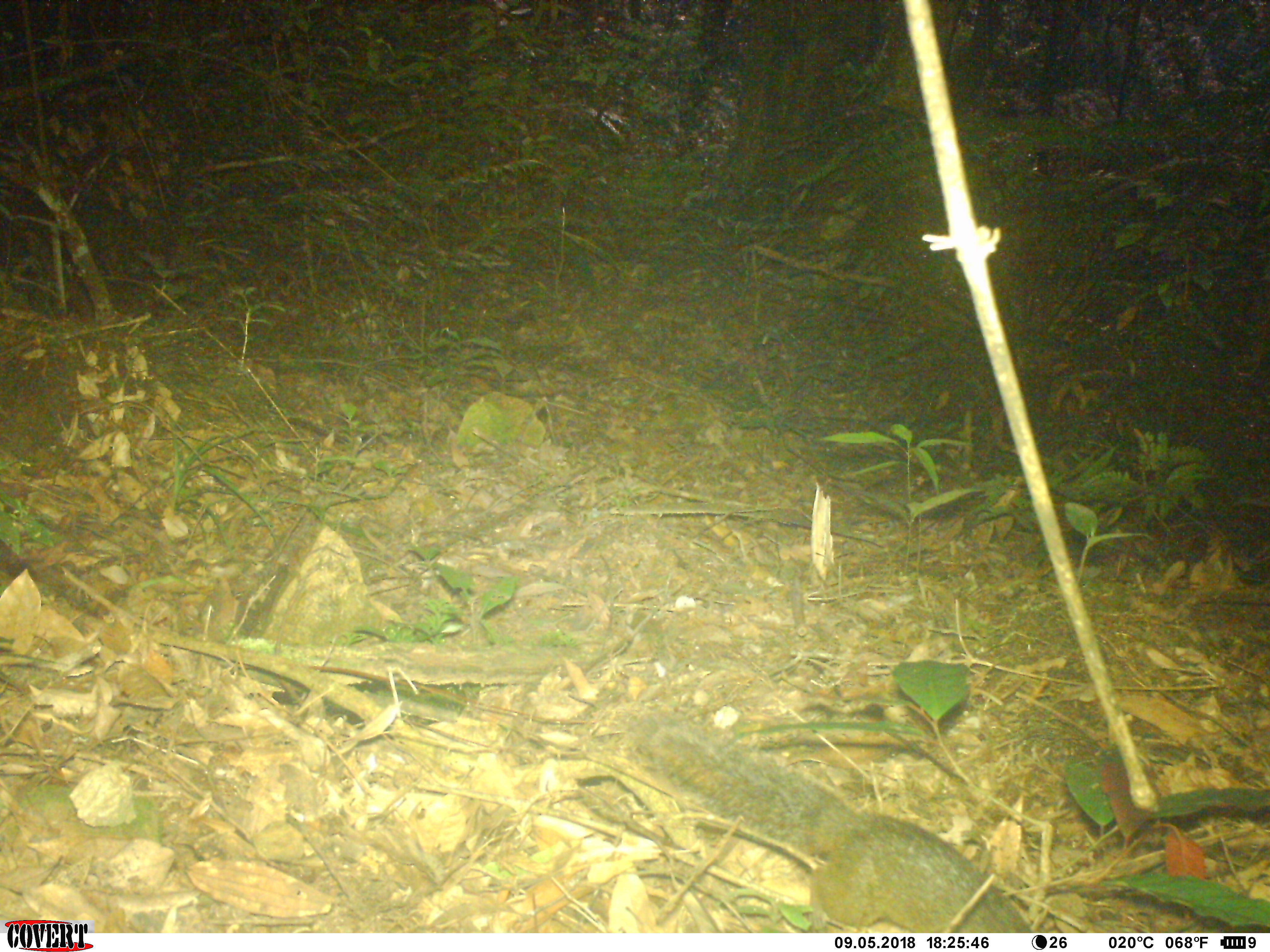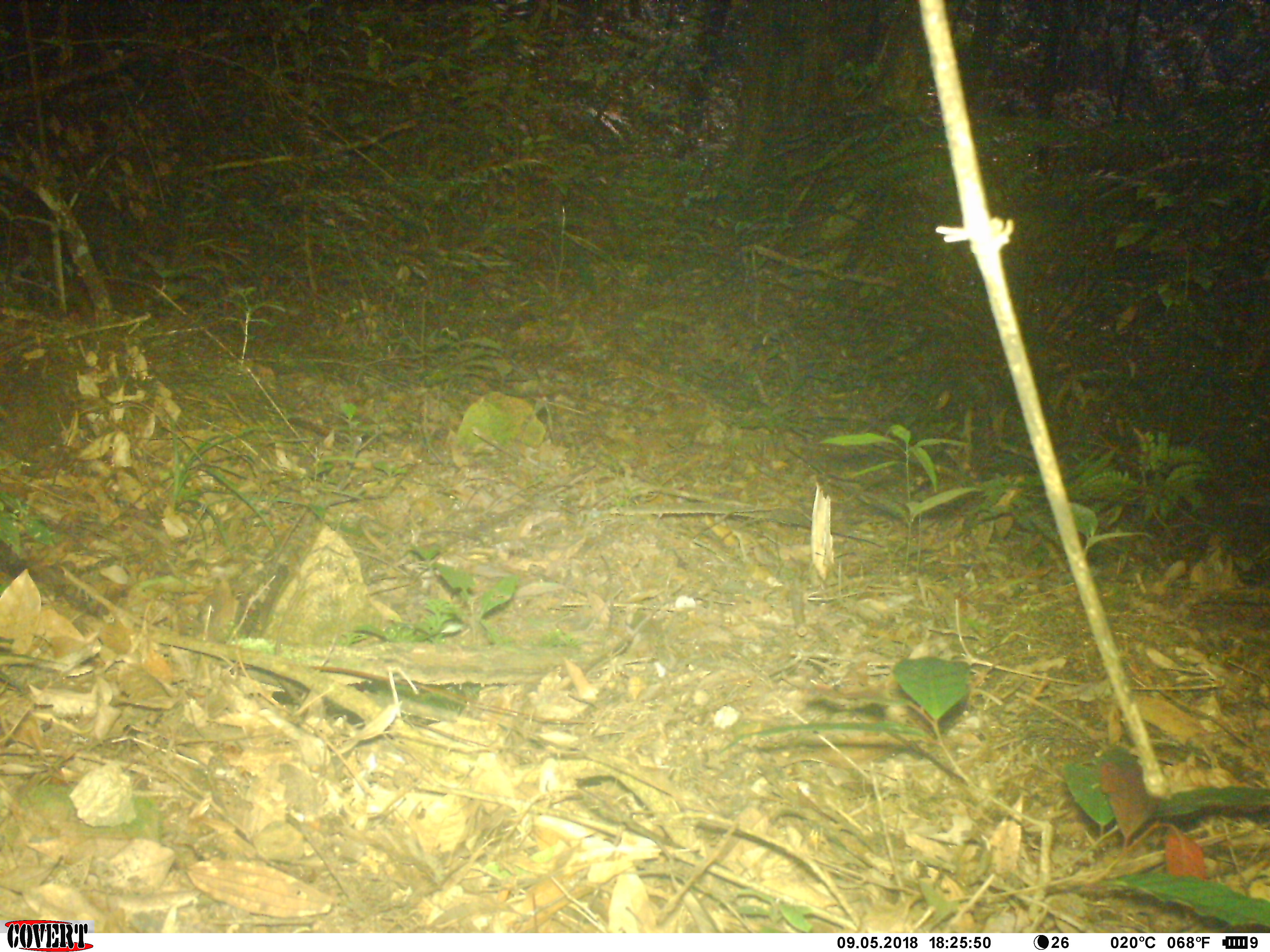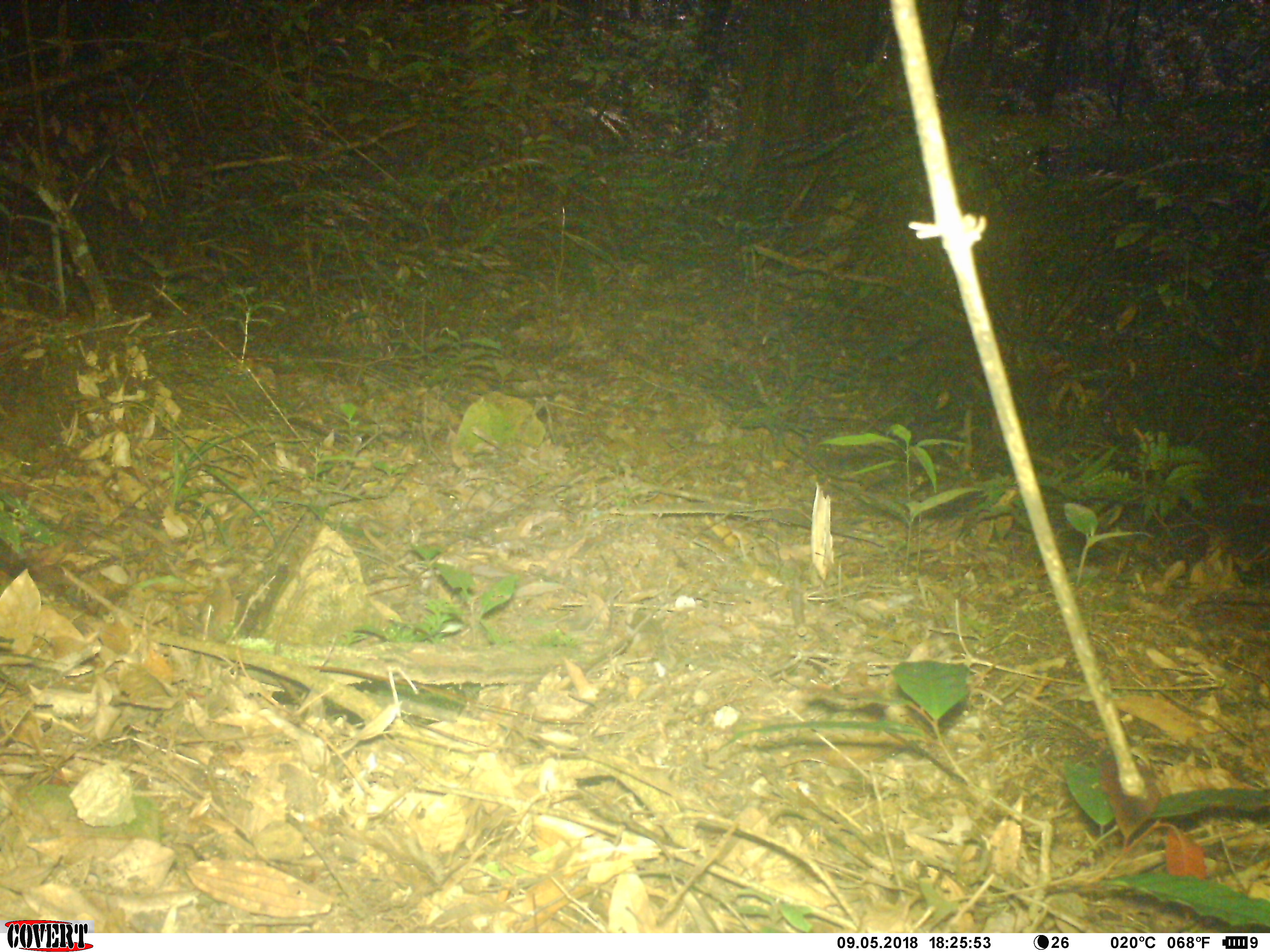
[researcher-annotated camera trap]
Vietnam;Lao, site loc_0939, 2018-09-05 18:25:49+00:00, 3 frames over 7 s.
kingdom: Animalia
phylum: Chordata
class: Mammalia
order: Rodentia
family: Sciuridae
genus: Dremomys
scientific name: Dremomys rufigenis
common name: red-cheeked squirrel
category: red cheeked squirrel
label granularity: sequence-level